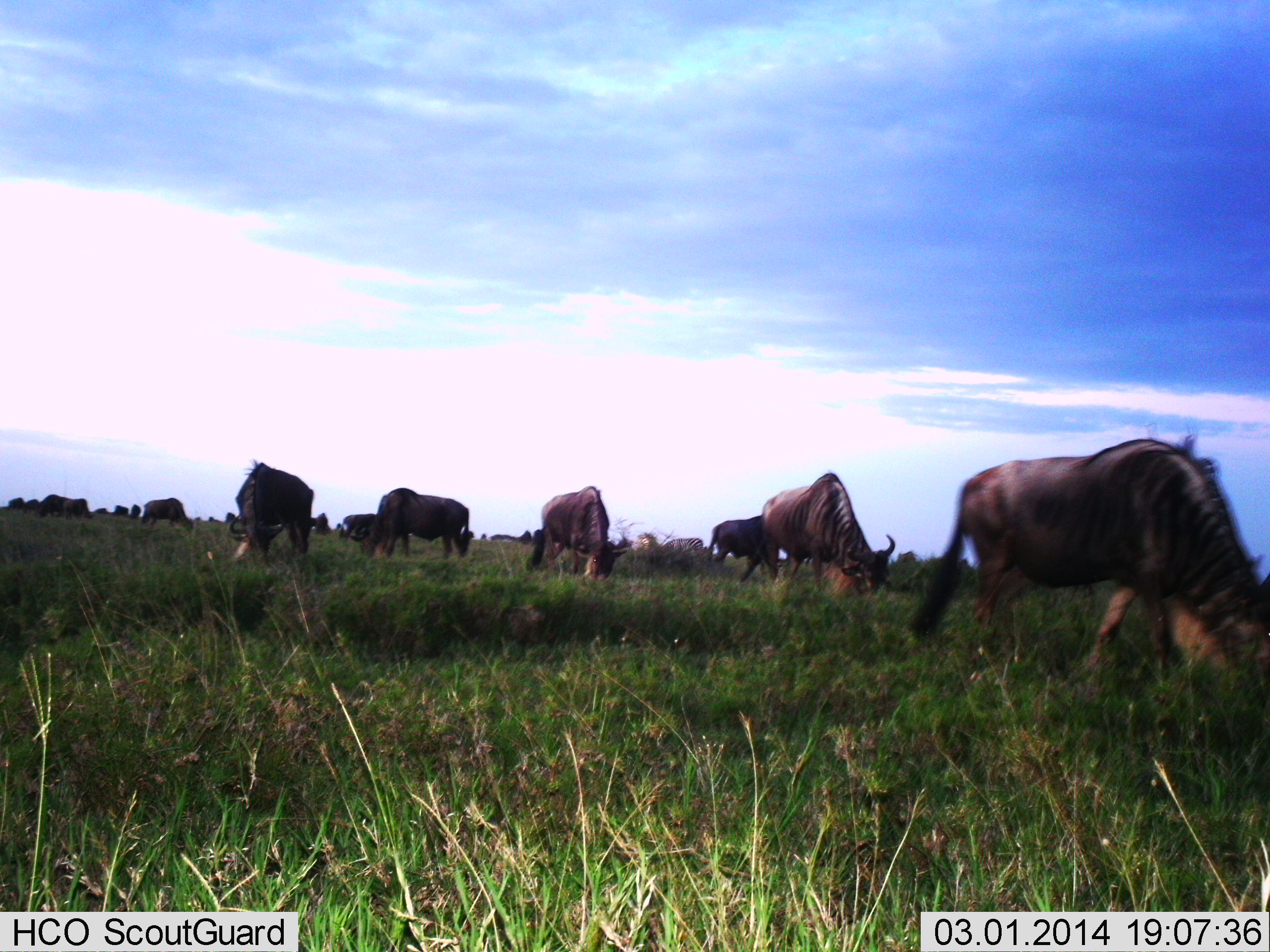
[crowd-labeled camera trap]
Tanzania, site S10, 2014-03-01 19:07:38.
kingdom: Animalia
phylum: Chordata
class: Mammalia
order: Artiodactyla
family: Bovidae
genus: Connochaetes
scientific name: Connochaetes taurinus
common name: blue wildebeest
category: wildebeest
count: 11-50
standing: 20%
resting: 0%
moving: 50%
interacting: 0%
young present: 0%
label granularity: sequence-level